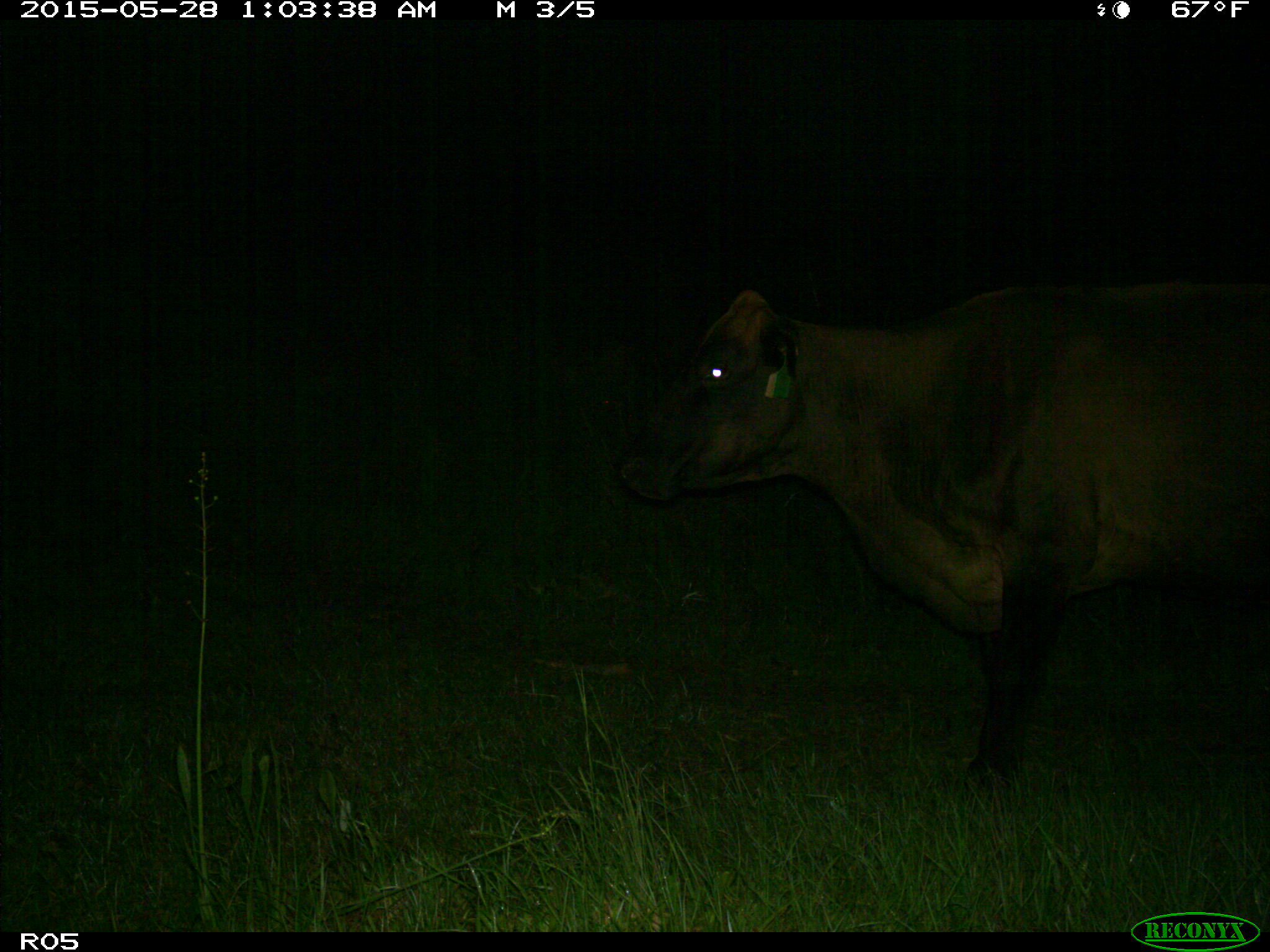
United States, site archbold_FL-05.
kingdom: Animalia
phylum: Chordata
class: Mammalia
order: Artiodactyla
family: Bovidae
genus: Bos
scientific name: Bos taurus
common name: domestic cow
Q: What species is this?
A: Bos taurus (domestic cow).